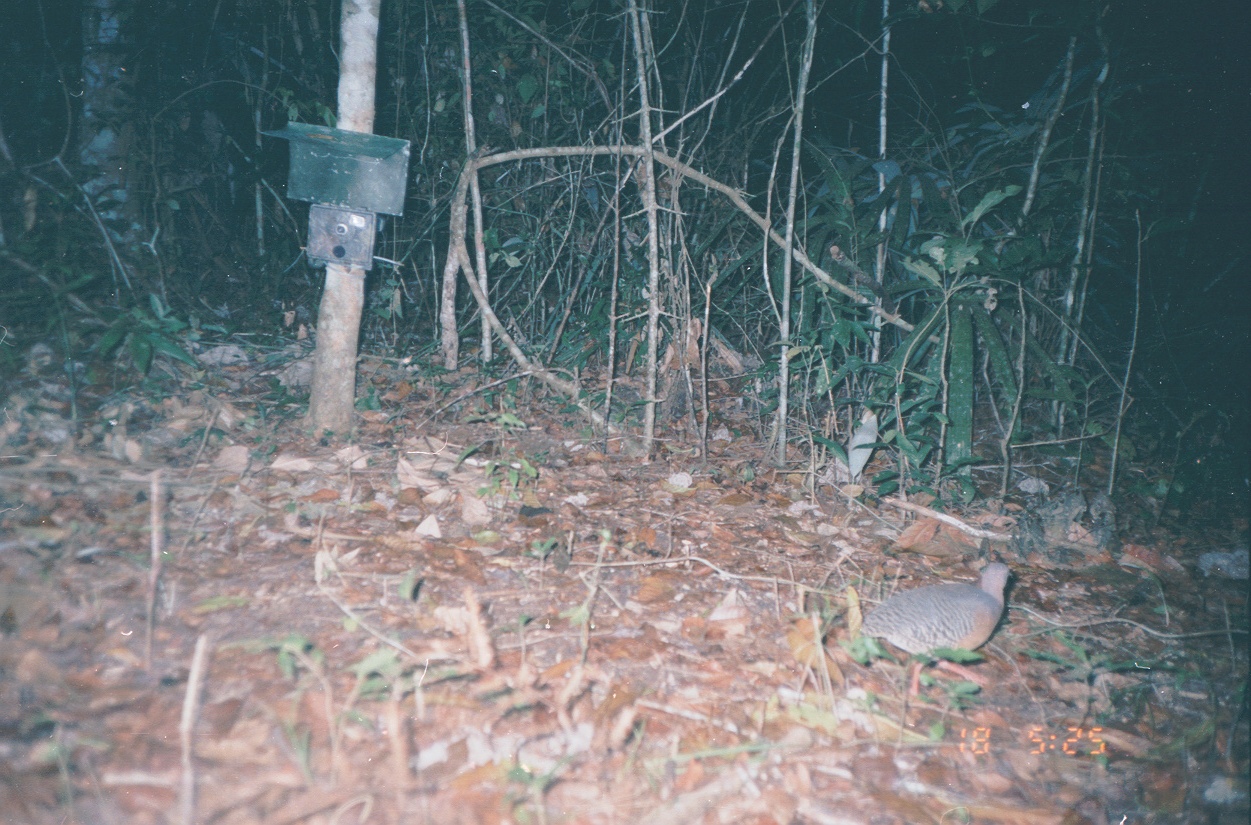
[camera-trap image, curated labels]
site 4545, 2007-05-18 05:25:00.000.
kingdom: Animalia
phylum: Chordata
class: Aves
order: Tinamiformes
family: Tinamidae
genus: Crypturellus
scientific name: Crypturellus boucardi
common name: slaty-breasted tinamou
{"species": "Crypturellus boucardi (slaty-breasted tinamou)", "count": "1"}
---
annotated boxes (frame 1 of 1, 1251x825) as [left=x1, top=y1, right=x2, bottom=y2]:
crypturellus boucardi: [left=859, top=561, right=1011, bottom=698]